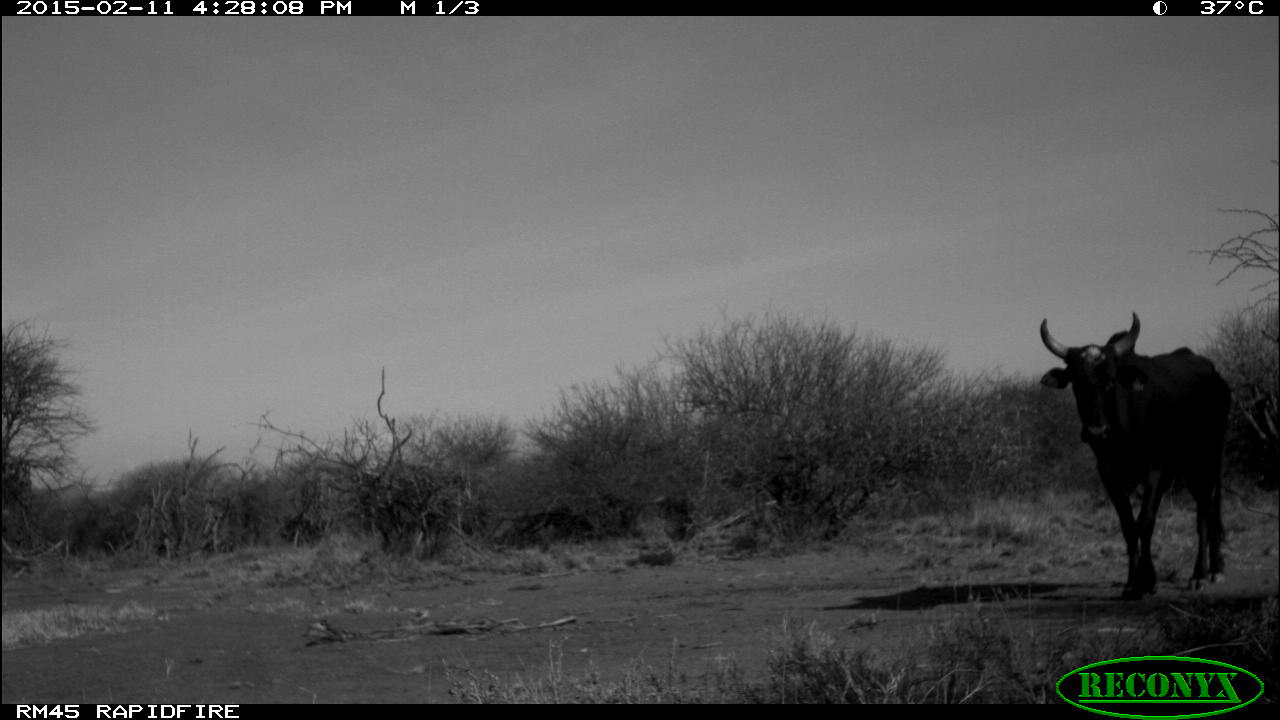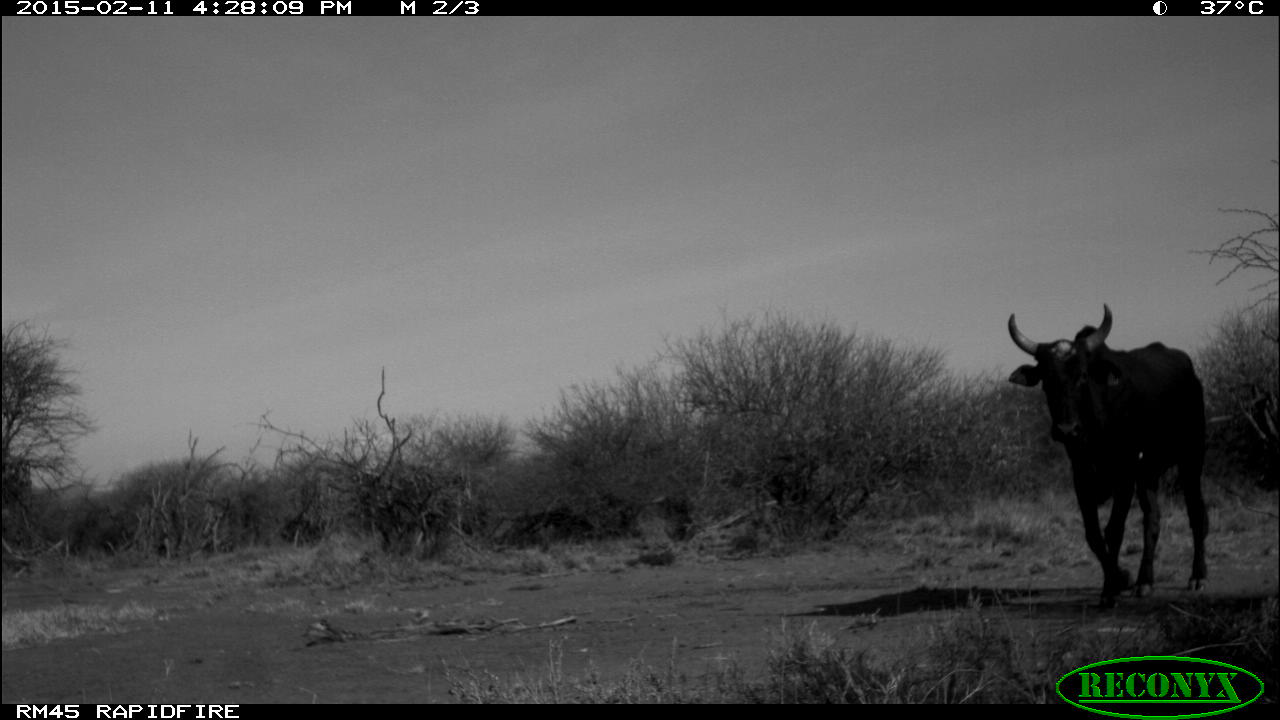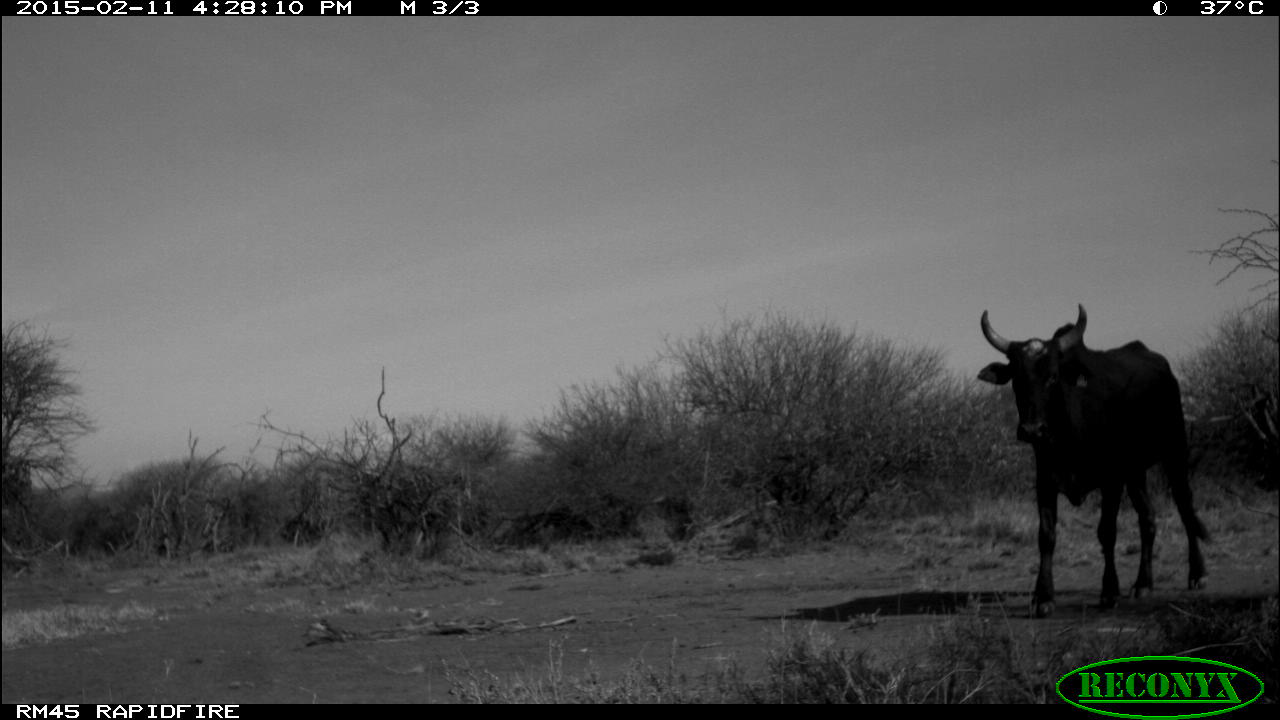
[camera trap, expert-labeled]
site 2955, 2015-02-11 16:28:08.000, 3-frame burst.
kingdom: Animalia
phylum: Chordata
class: Mammalia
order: Artiodactyla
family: Bovidae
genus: Bos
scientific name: Bos taurus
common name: domestic cattle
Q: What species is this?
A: Bos taurus (domestic cattle).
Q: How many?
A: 6.